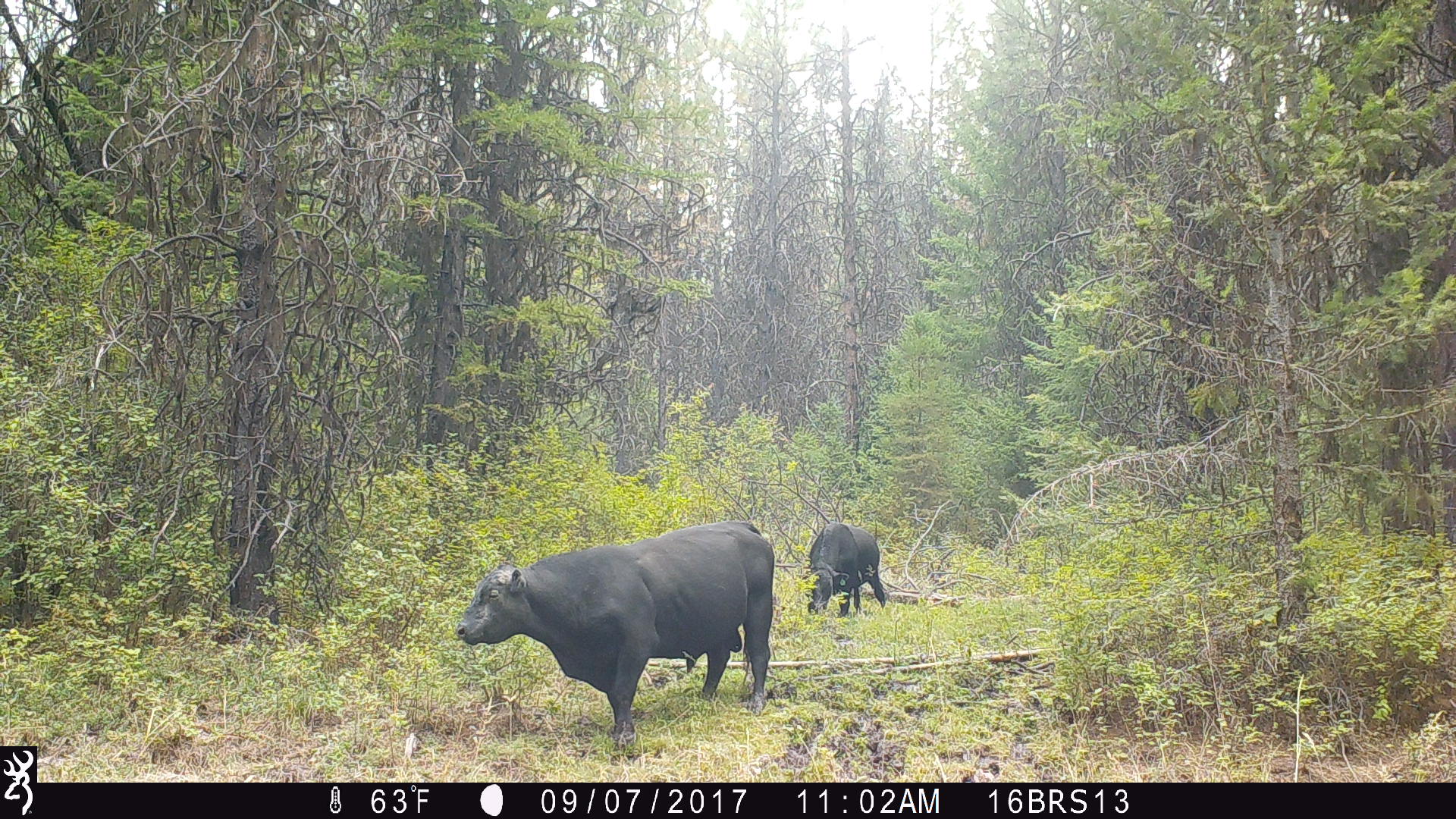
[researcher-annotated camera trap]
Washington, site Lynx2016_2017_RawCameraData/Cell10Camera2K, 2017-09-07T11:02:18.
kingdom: Animalia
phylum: Chordata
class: Mammalia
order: Artiodactyla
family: Bovidae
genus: Bos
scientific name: Bos taurus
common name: domestic cattle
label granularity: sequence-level